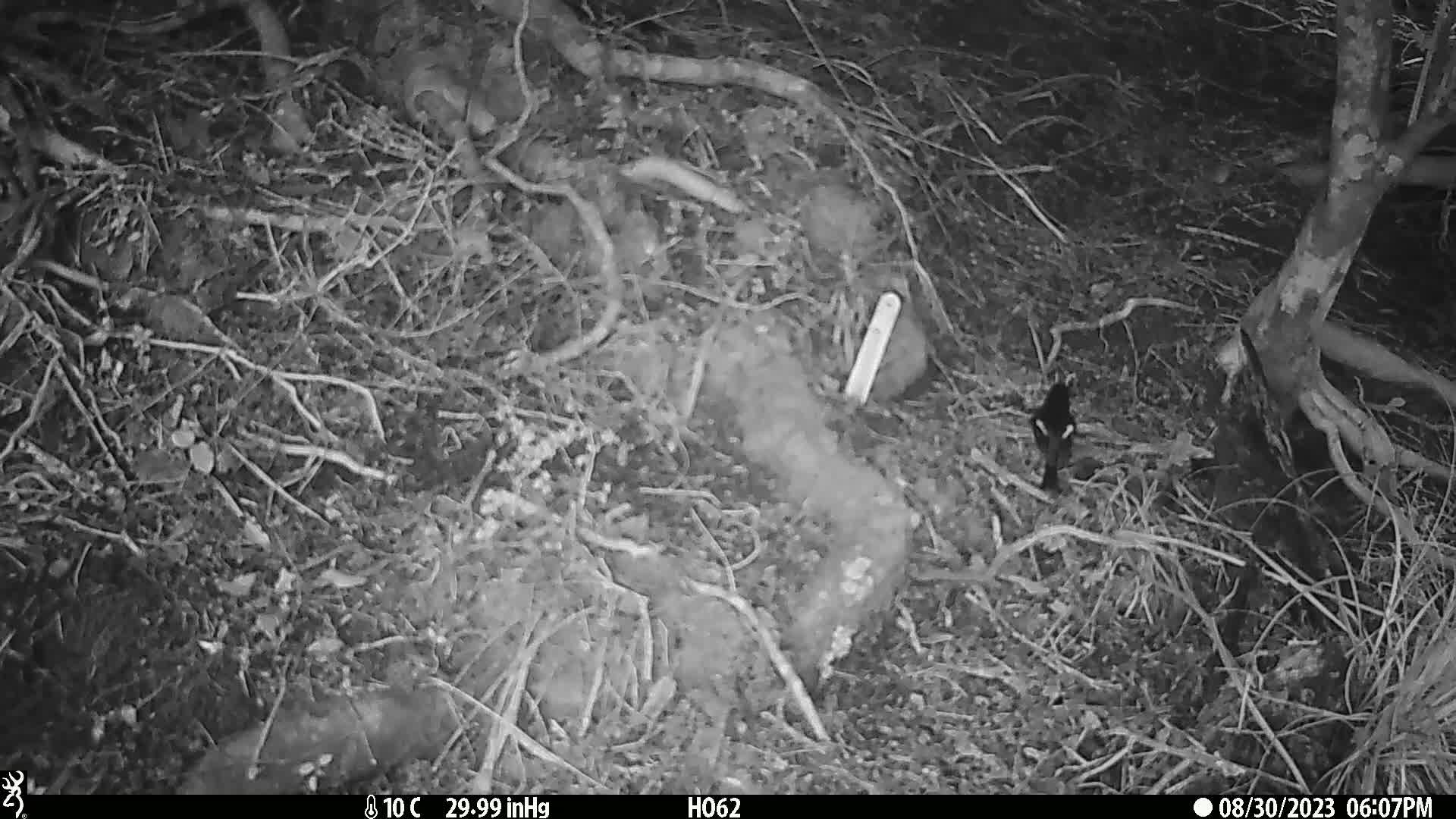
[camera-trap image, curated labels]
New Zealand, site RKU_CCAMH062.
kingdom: Animalia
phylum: Chordata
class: Aves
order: Passeriformes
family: Petroicidae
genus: Petroica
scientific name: Petroica macrocephala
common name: tomtit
Tomtit (Petroica macrocephala).